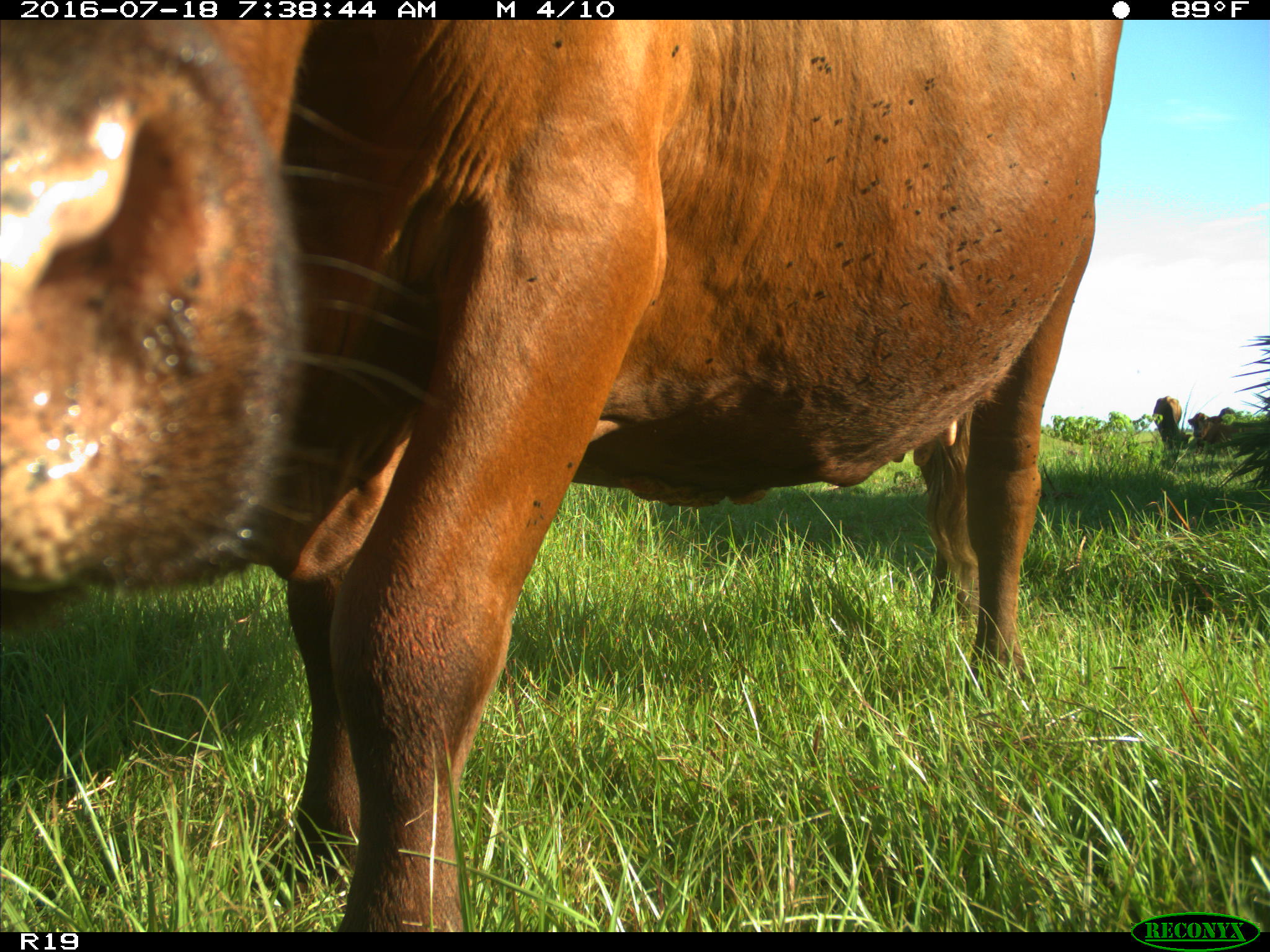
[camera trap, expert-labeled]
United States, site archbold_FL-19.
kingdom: Animalia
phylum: Chordata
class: Mammalia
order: Artiodactyla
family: Bovidae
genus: Bos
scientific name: Bos taurus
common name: domestic cow